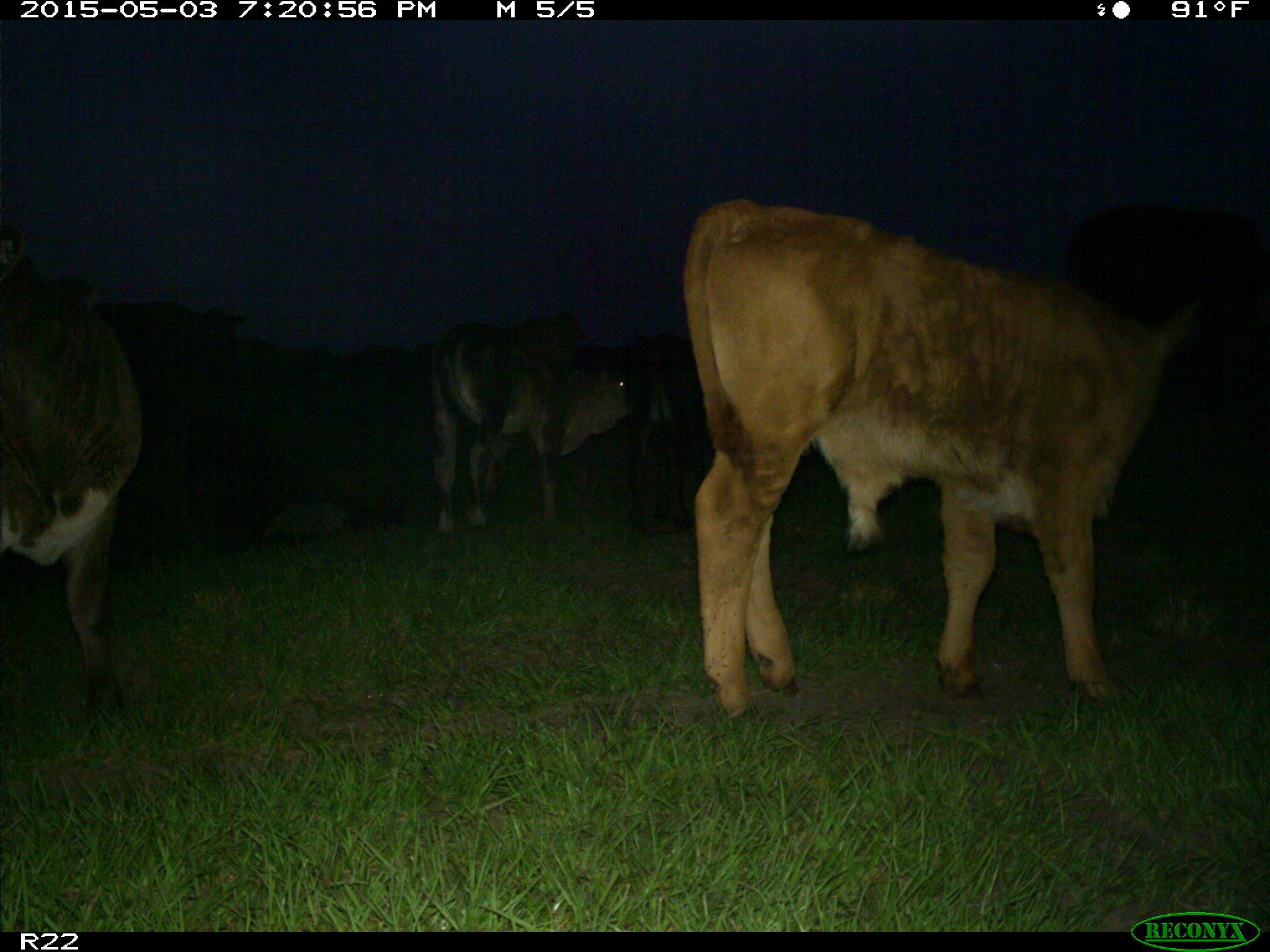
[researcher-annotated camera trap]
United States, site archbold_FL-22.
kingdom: Animalia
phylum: Chordata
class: Mammalia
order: Artiodactyla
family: Bovidae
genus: Bos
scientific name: Bos taurus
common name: domestic cow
Bos taurus (domestic cow).